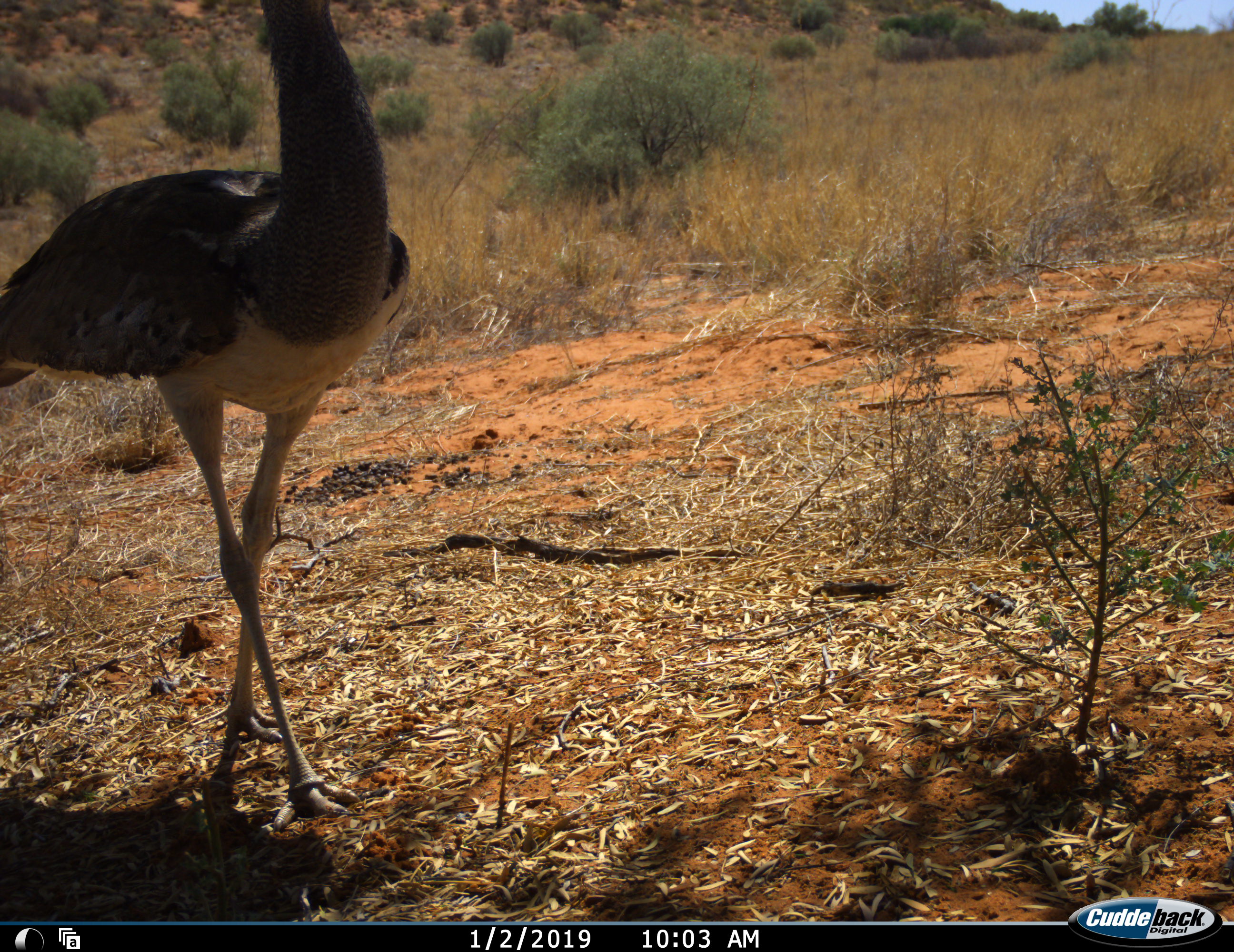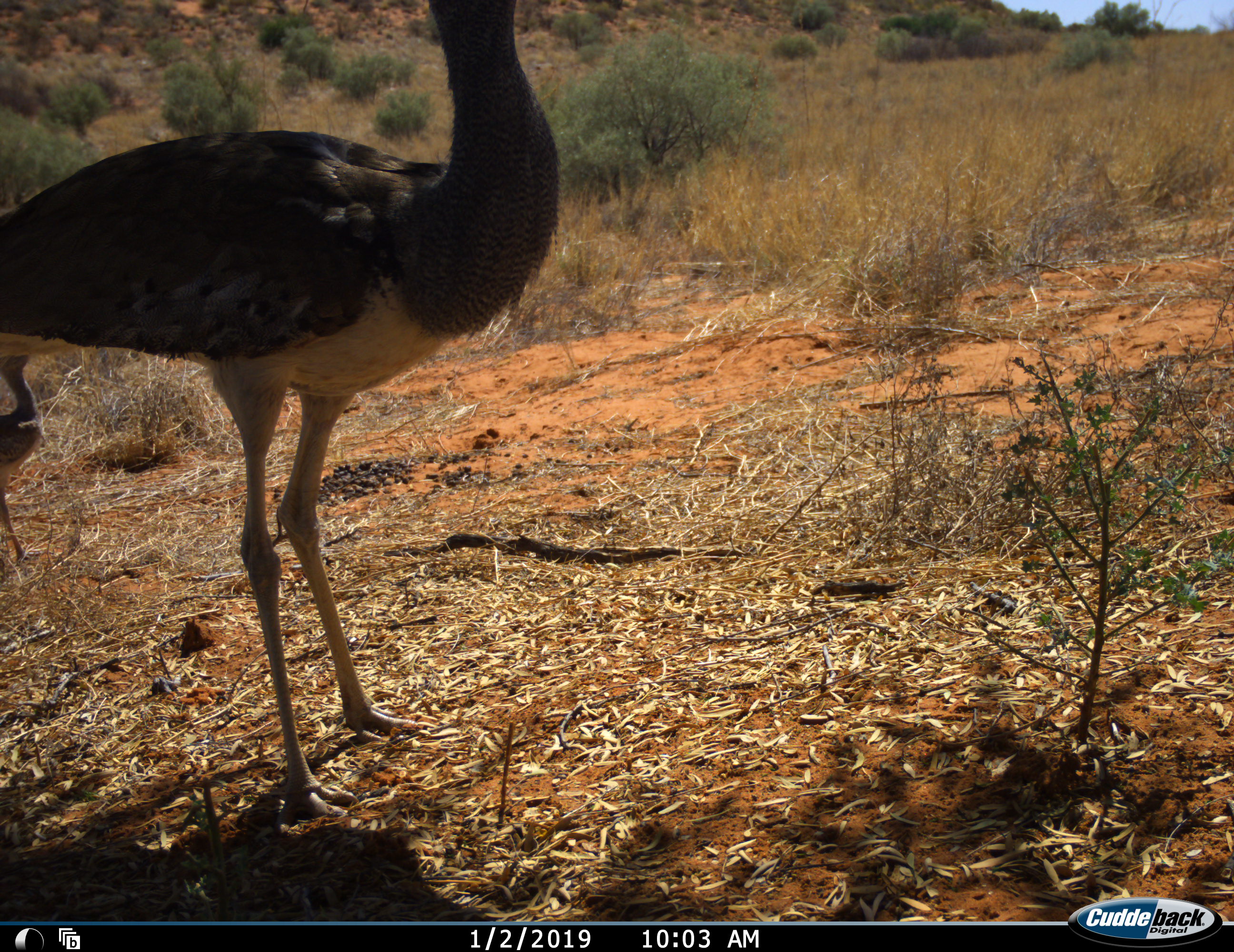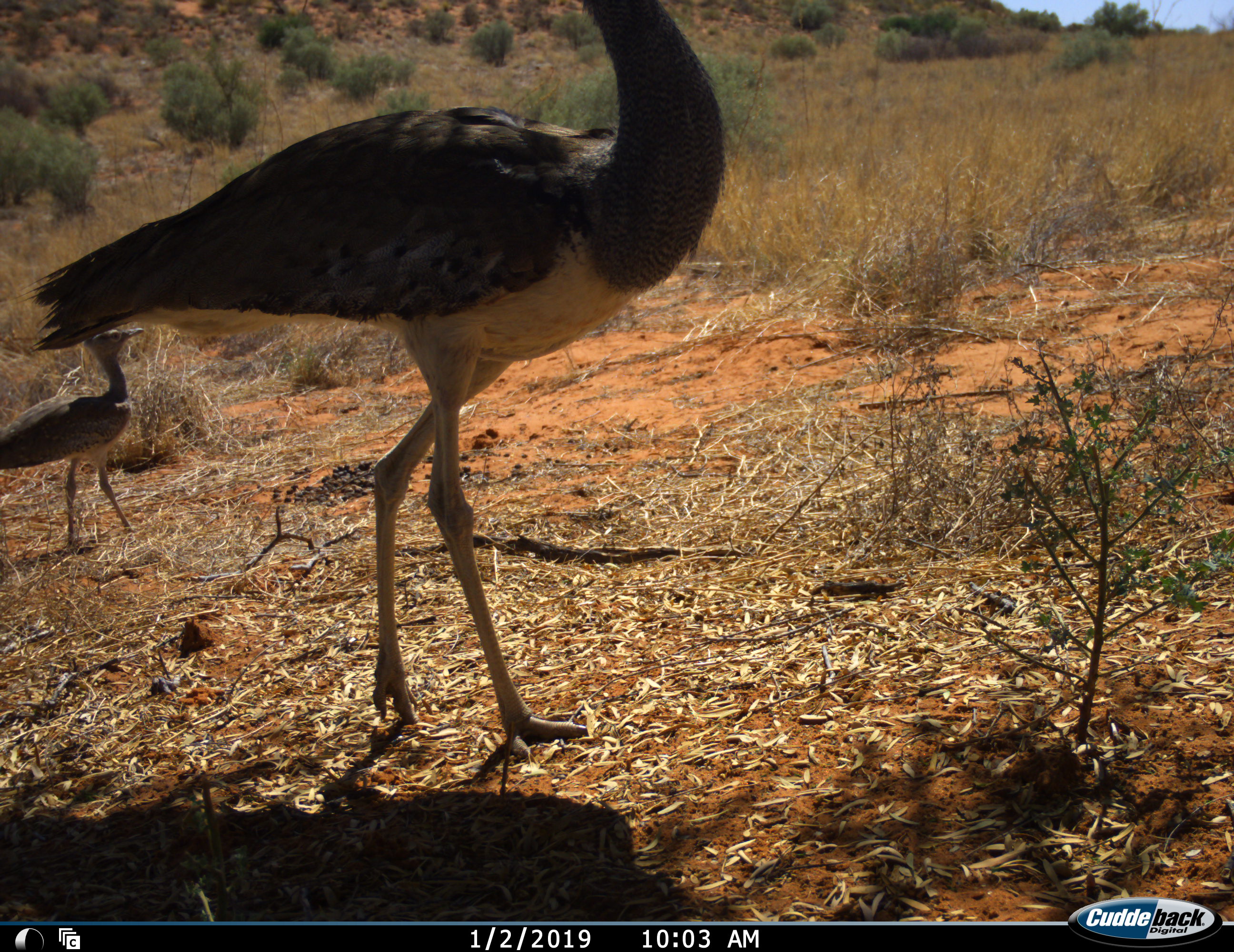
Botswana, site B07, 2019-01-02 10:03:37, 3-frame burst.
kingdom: Animalia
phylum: Chordata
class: Aves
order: Otidiformes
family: Otididae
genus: Ardeotis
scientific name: Ardeotis kori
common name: kori bustard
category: bustardkori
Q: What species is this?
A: Bustardkori (kori bustard) (Ardeotis kori).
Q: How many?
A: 2.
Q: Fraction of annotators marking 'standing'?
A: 0%.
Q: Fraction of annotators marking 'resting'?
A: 0%.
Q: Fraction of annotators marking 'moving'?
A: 100%.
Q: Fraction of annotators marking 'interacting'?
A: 0%.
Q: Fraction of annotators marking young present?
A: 90%.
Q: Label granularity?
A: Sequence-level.